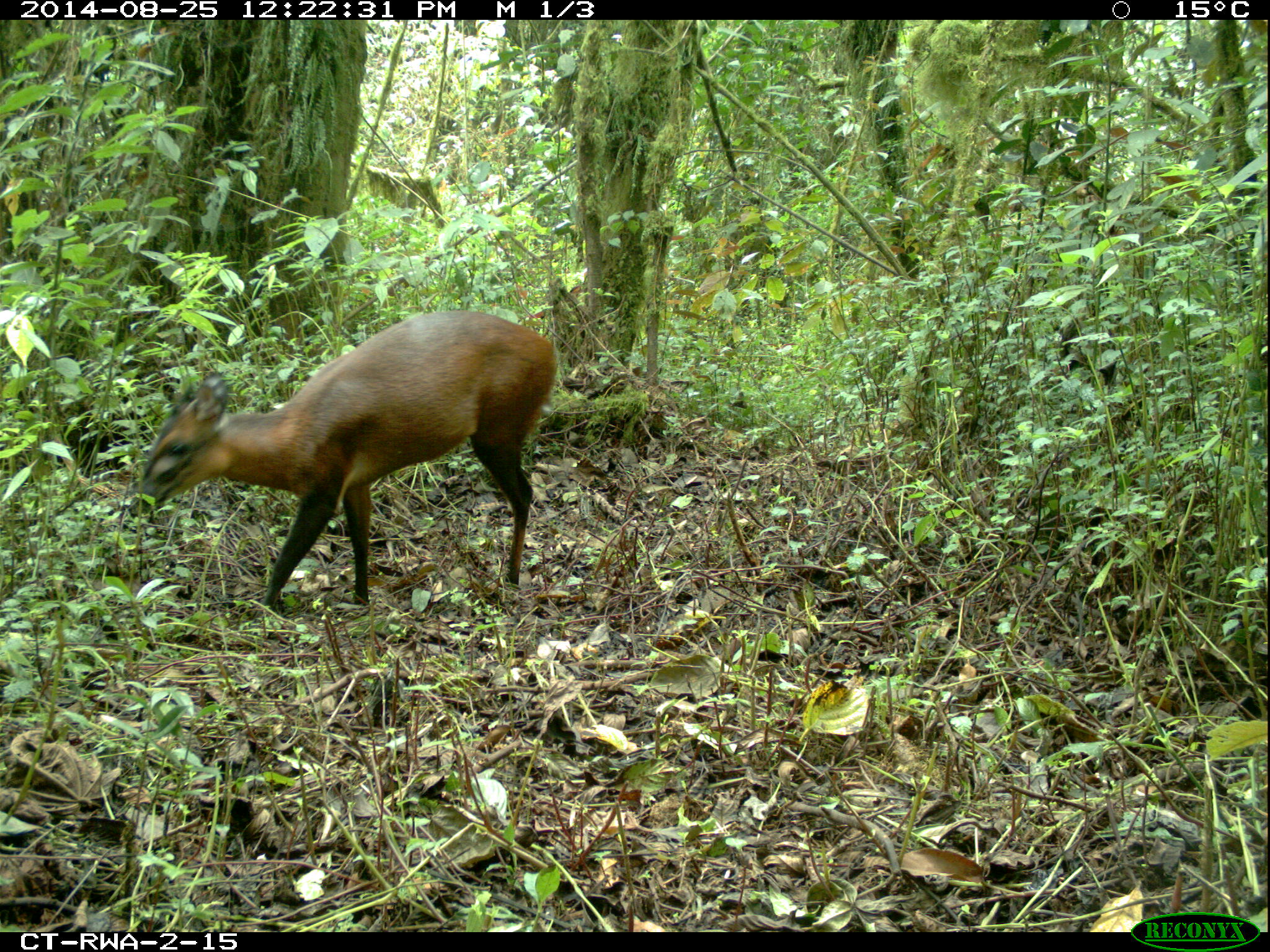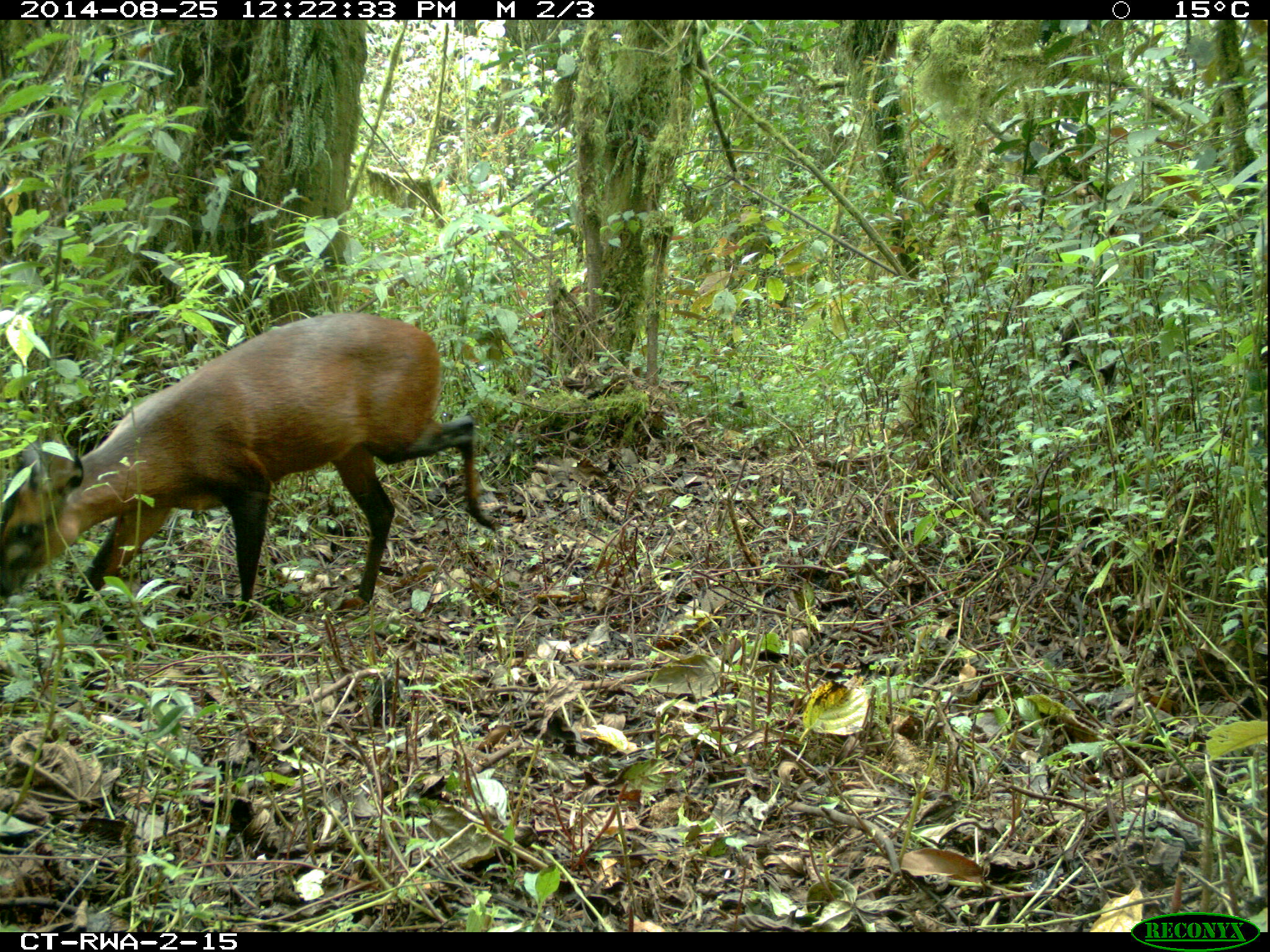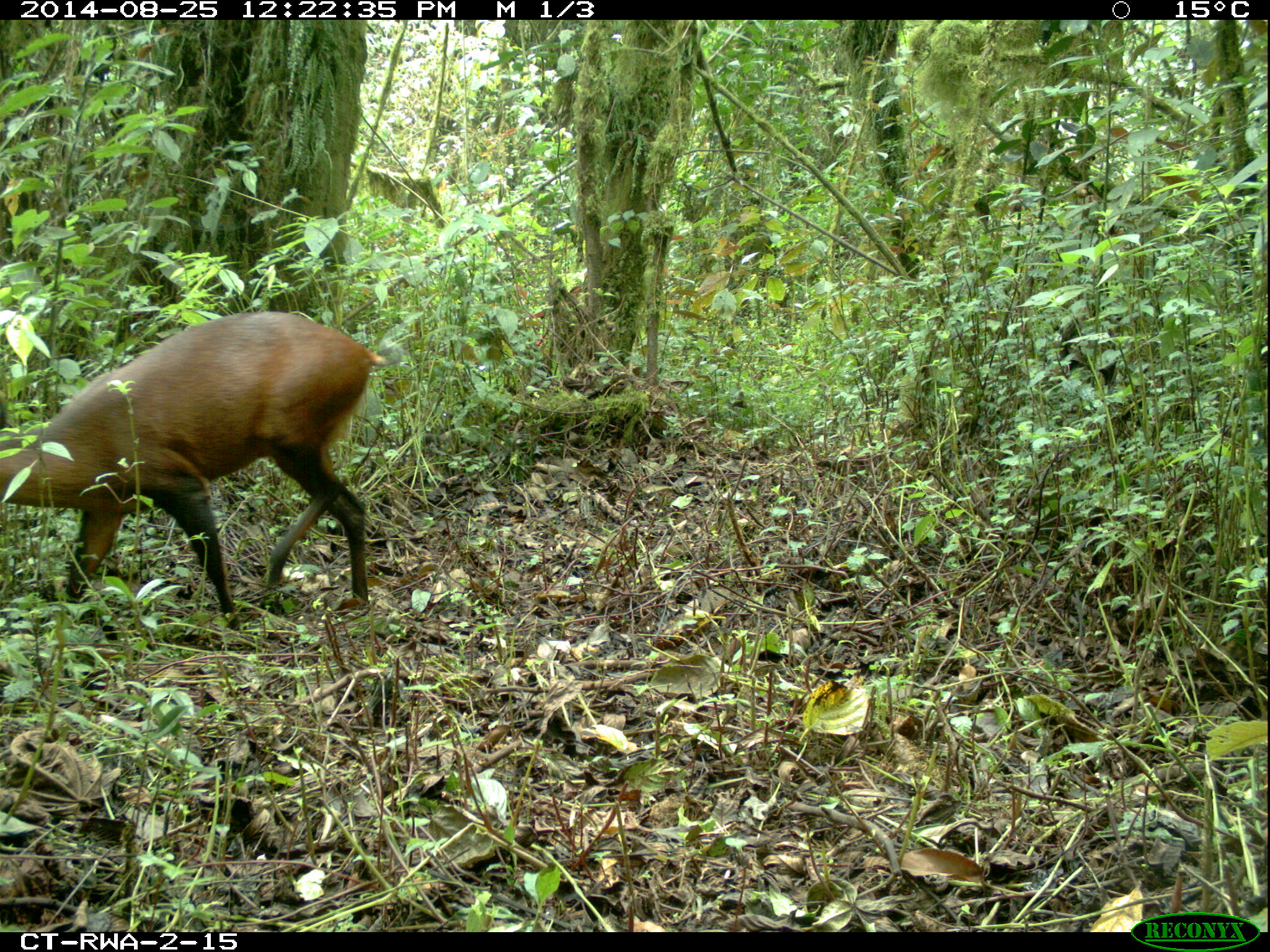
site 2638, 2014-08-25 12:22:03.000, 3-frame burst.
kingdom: Animalia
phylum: Chordata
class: Mammalia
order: Artiodactyla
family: Bovidae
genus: Cephalophus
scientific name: Cephalophus nigrifrons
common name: black-fronted duiker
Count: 1.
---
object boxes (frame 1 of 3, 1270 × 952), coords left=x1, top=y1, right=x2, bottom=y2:
cephalophus nigrifrons: left=127, top=293, right=554, bottom=617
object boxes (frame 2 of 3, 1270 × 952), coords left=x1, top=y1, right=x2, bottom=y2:
cephalophus nigrifrons: left=0, top=306, right=503, bottom=626